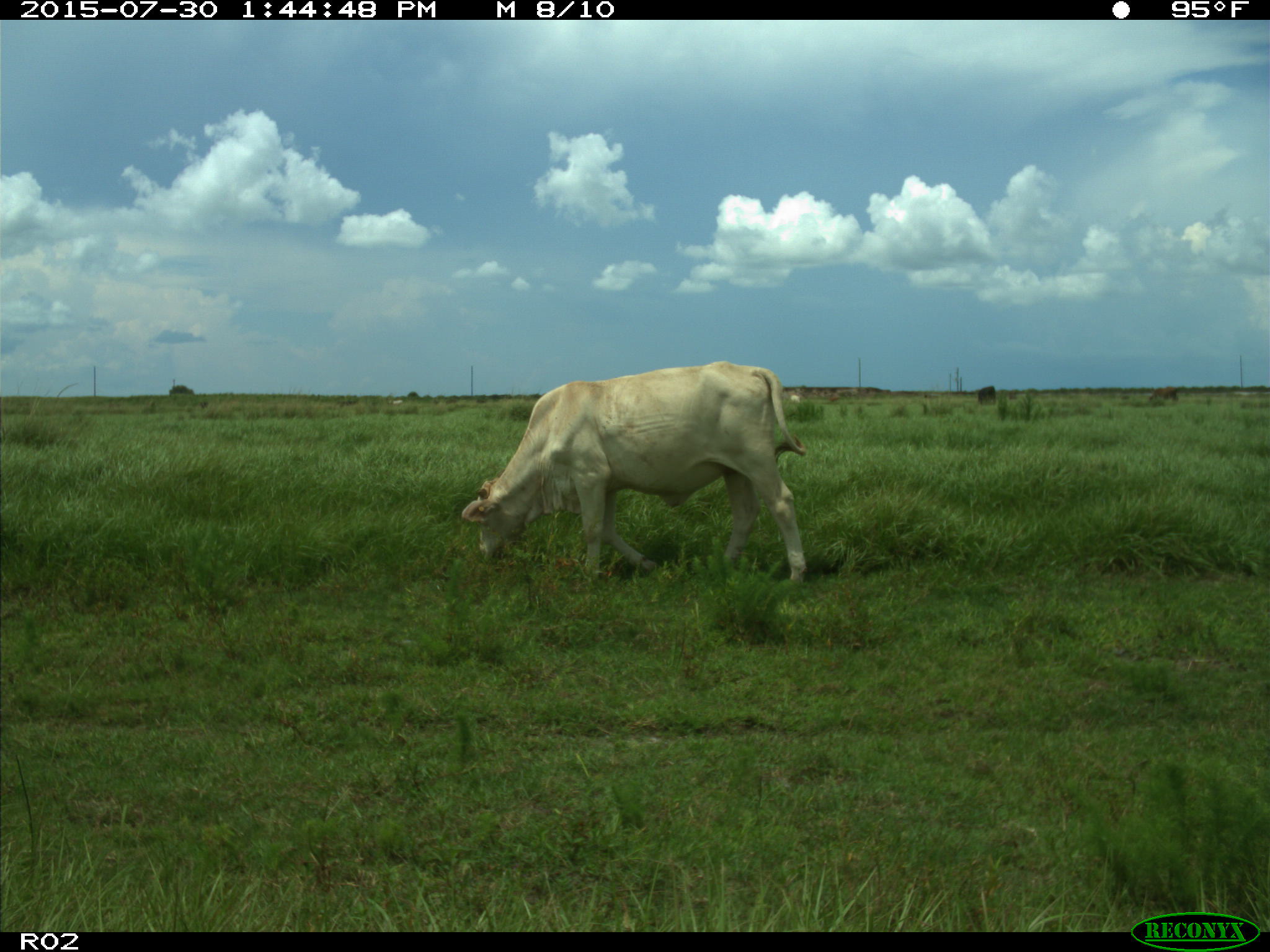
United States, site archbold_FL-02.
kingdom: Animalia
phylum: Chordata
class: Mammalia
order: Artiodactyla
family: Bovidae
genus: Bos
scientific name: Bos taurus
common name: domestic cow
Bos taurus (domestic cow).